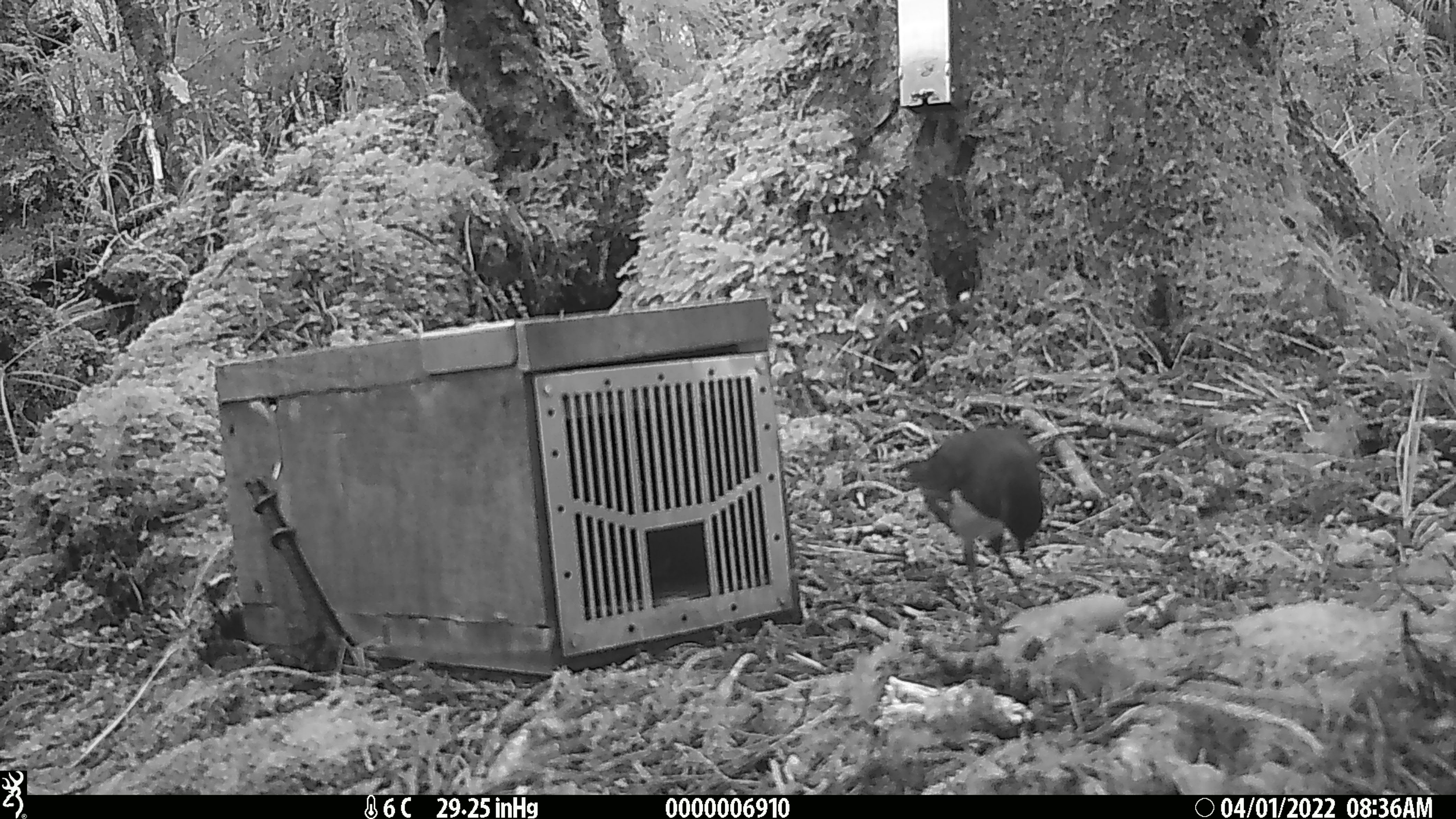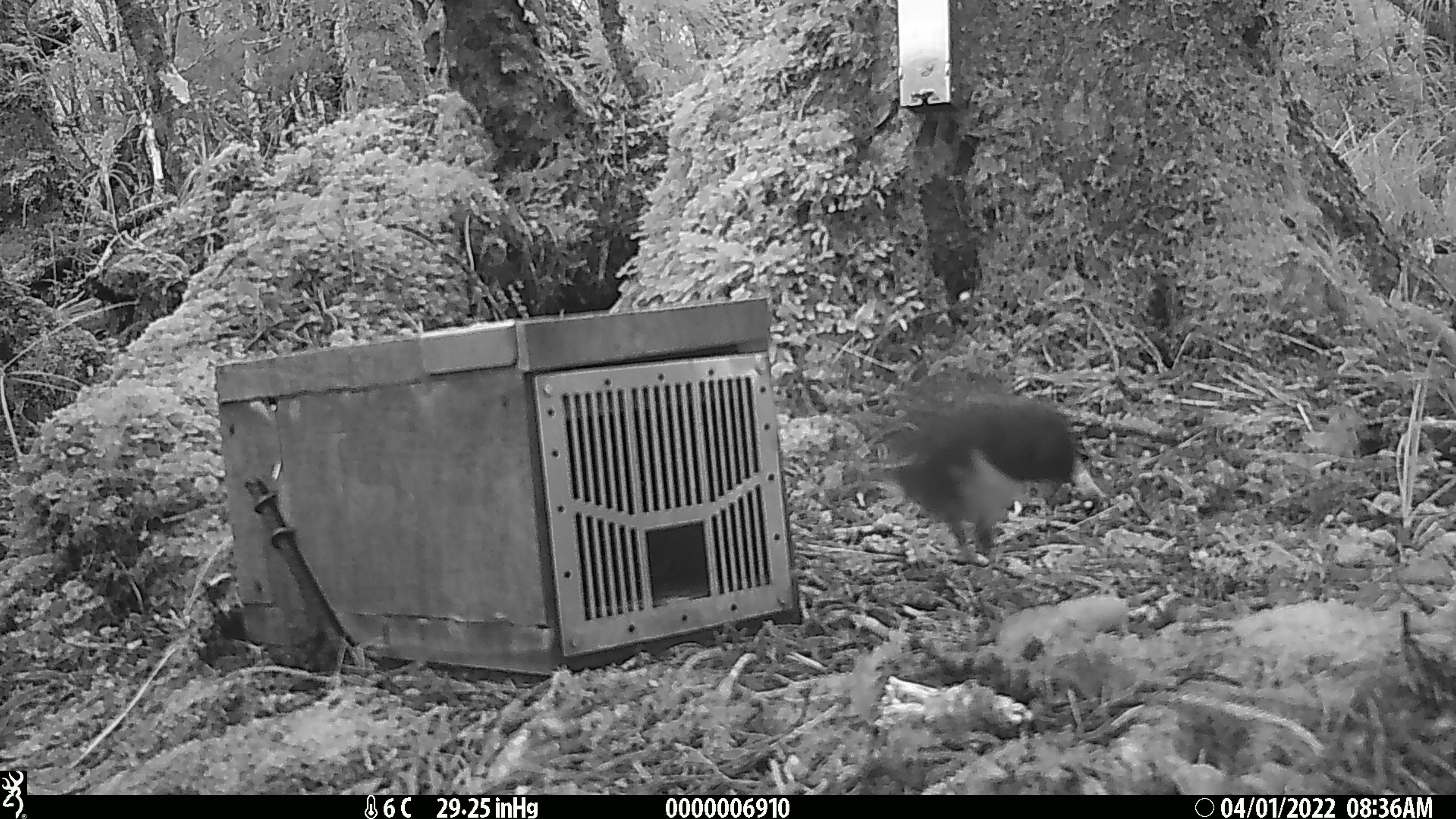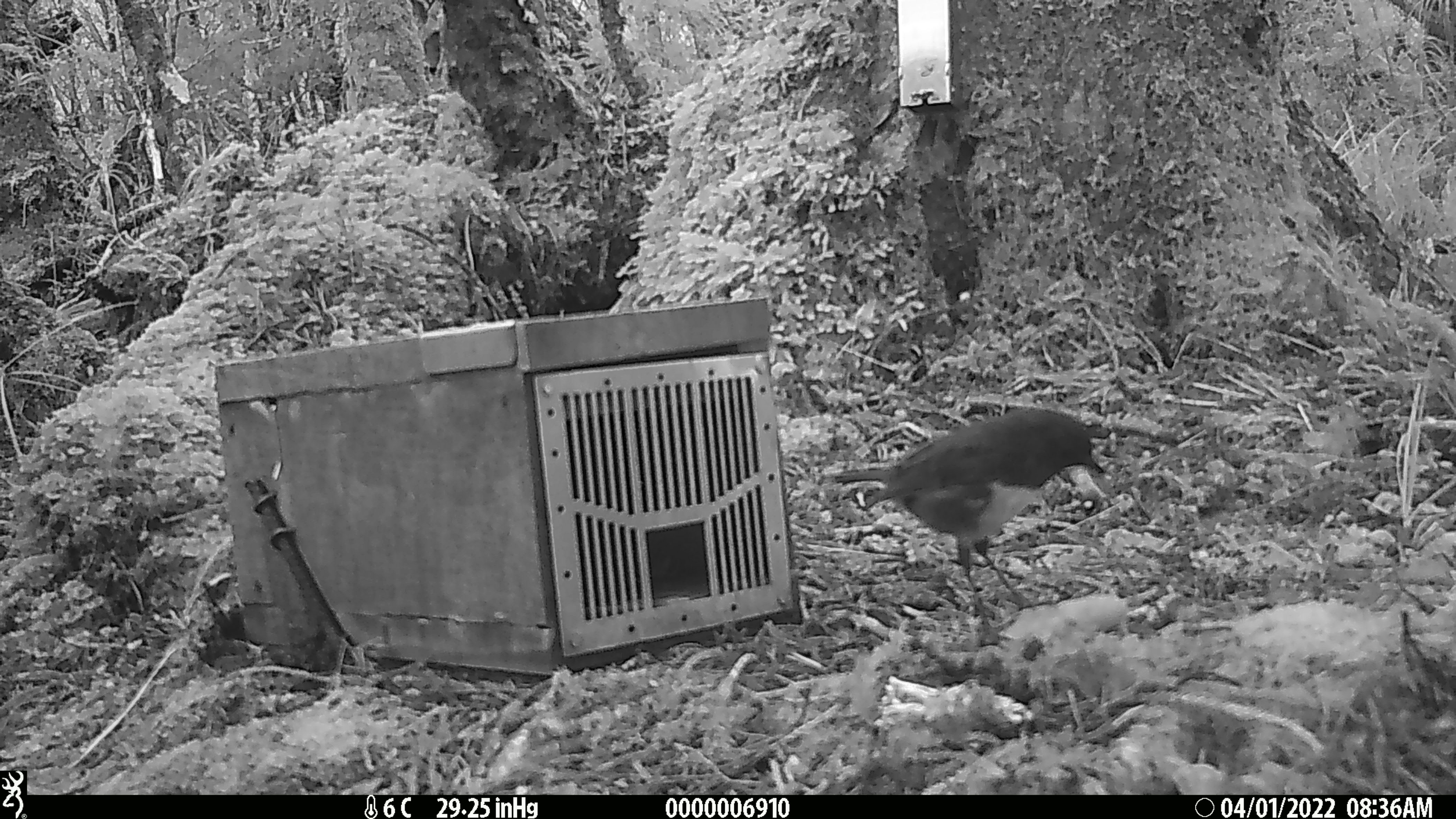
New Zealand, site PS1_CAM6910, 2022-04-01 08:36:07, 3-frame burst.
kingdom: Animalia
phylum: Chordata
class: Aves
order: Passeriformes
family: Petroicidae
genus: Petroica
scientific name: Petroica australis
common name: new zealand robin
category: robin